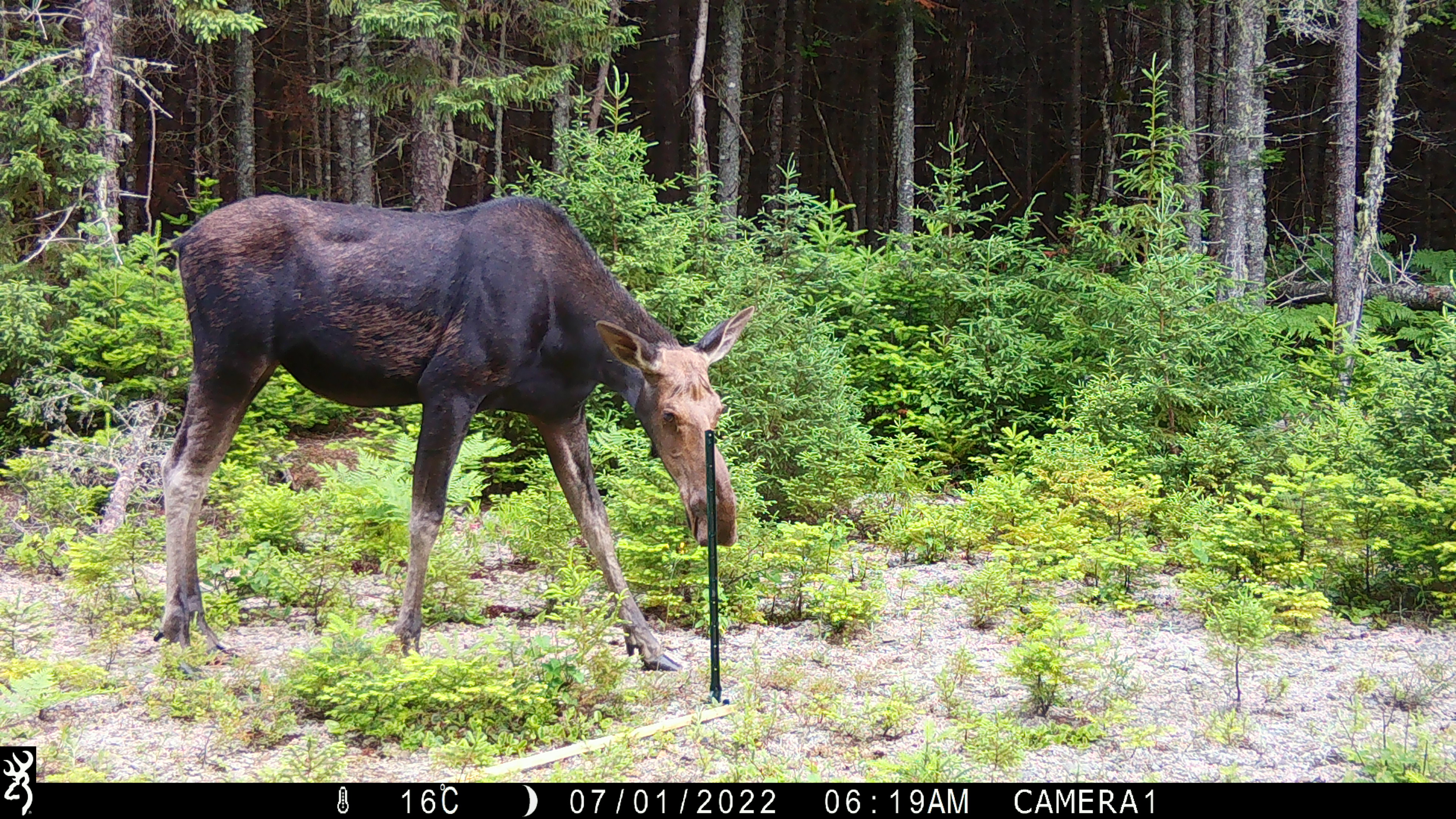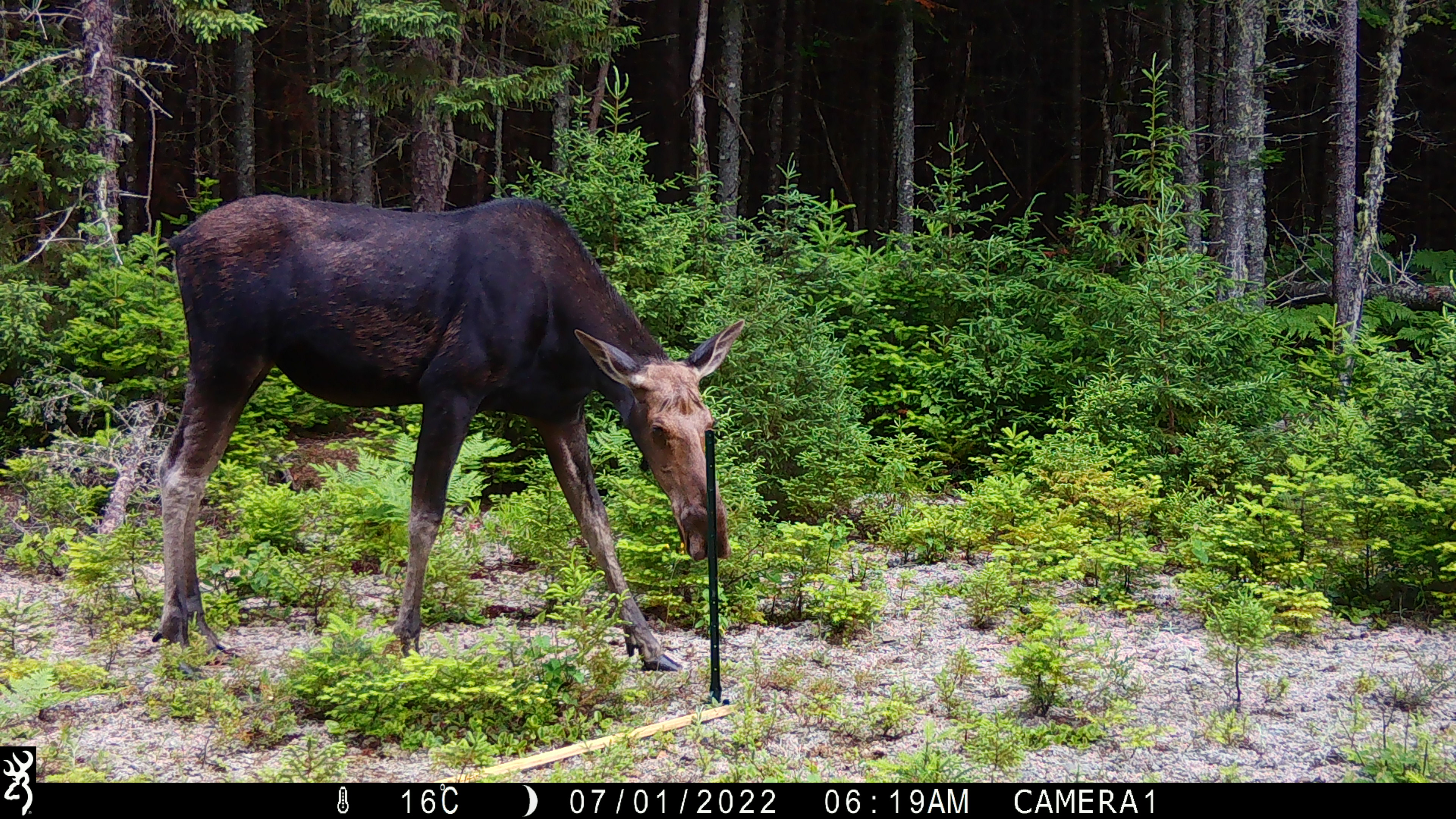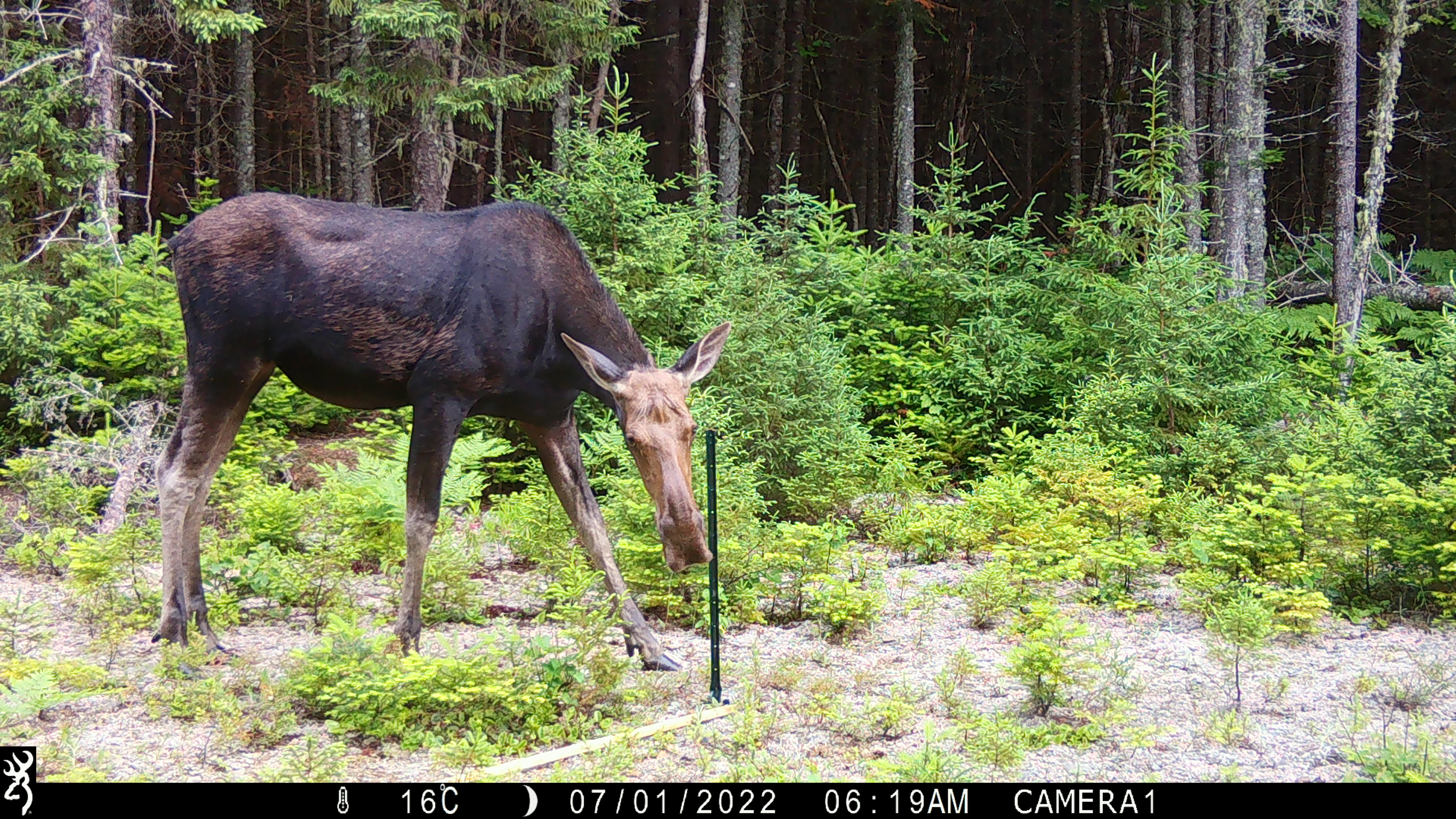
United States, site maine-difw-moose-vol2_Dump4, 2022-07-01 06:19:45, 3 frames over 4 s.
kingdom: Animalia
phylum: Chordata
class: Mammalia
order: Artiodactyla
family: Cervidae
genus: Alces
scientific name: Alces alces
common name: moose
Moose (Alces alces).